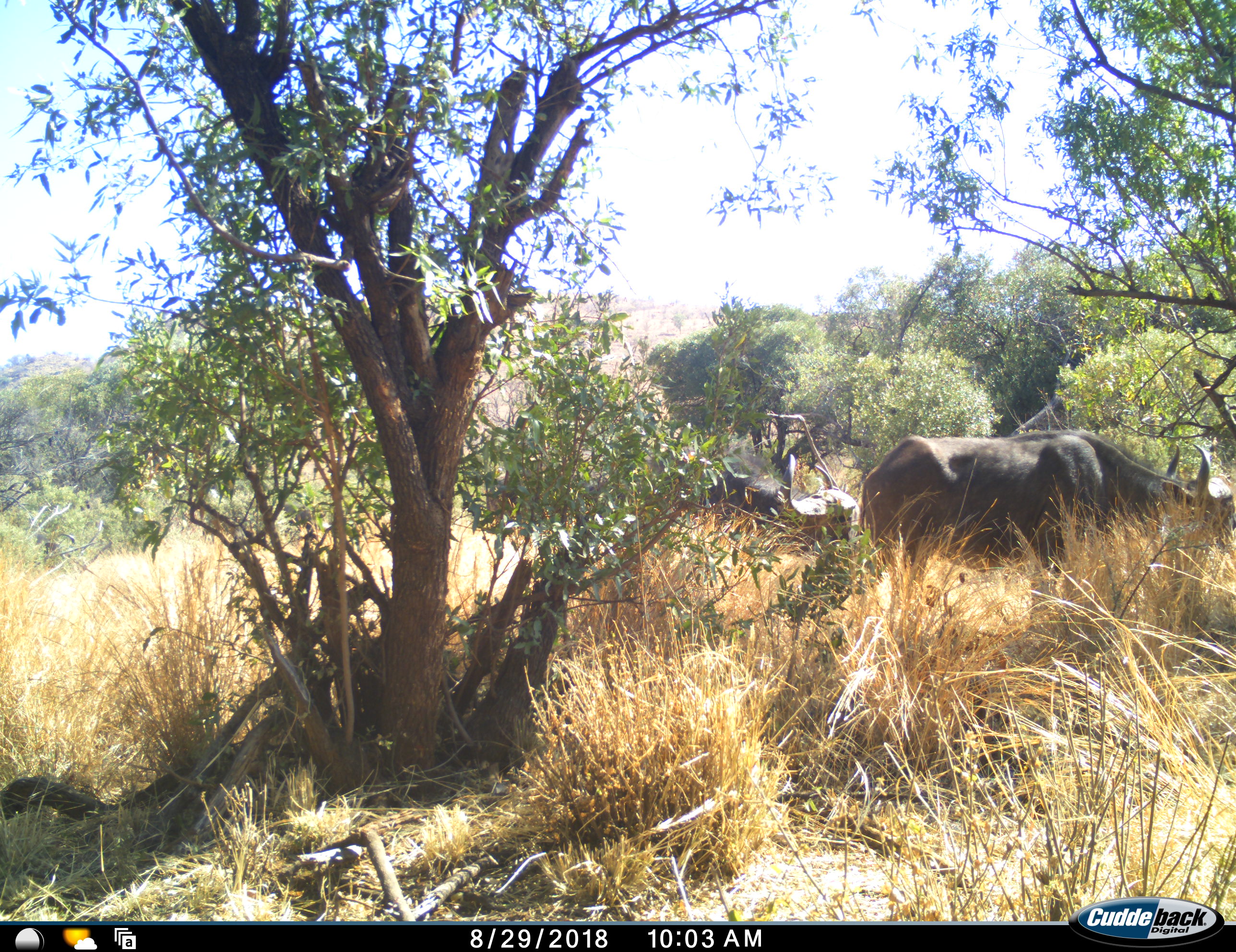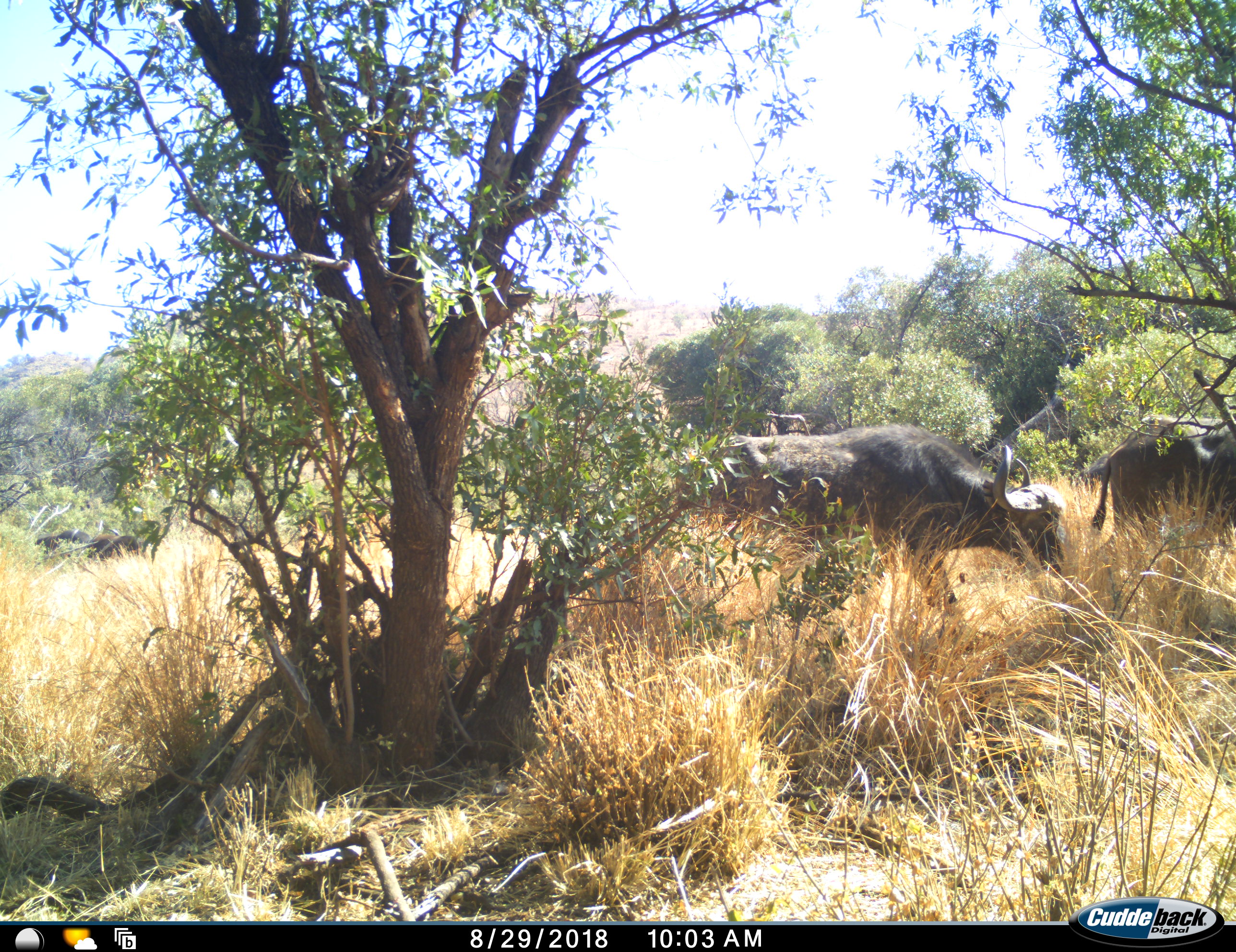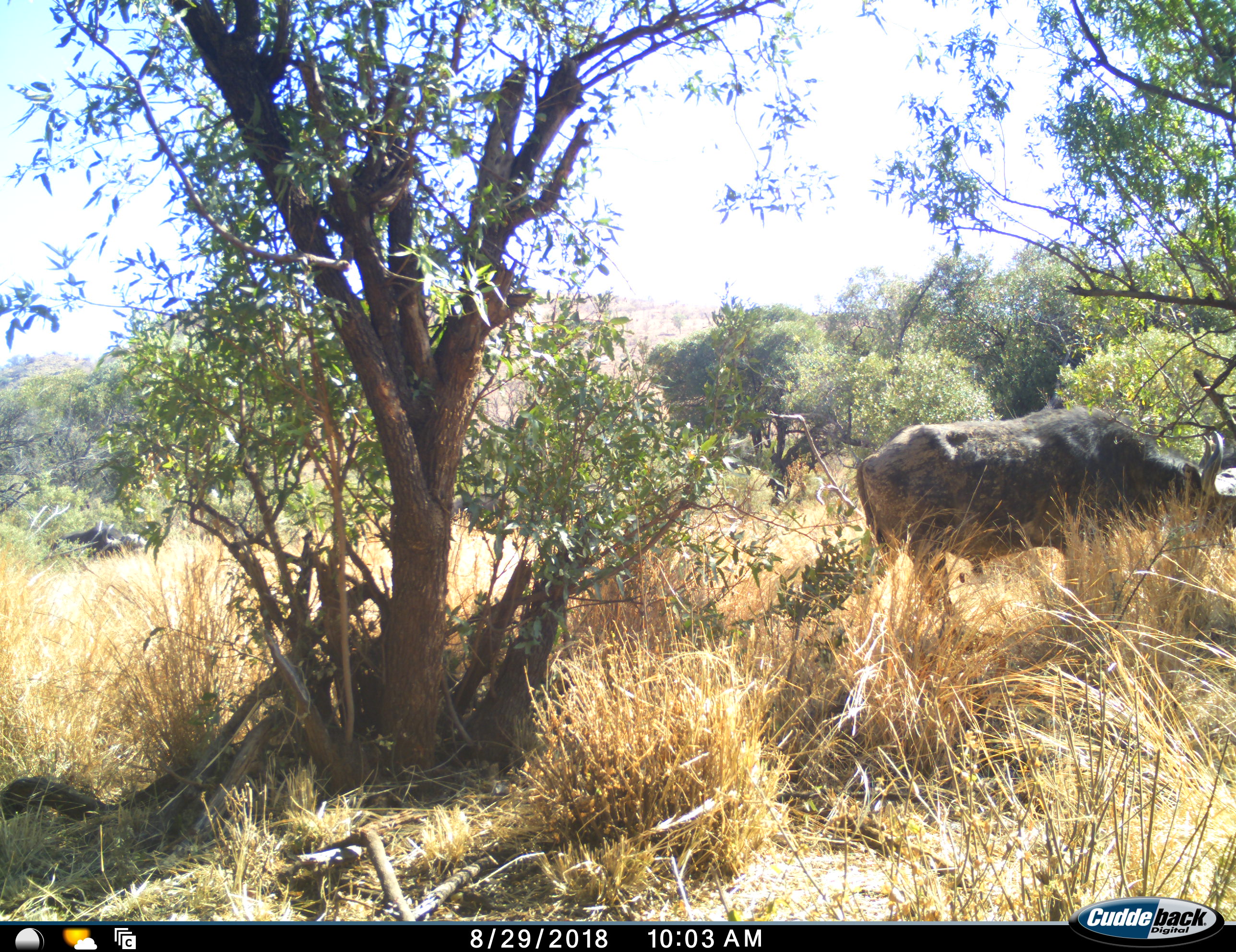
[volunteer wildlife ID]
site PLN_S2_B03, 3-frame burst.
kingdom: Animalia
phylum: Chordata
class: Mammalia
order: Artiodactyla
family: Bovidae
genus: Syncerus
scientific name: Syncerus caffer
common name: african buffalo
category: buffalo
Buffalo (african buffalo) (Syncerus caffer), count 3. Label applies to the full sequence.